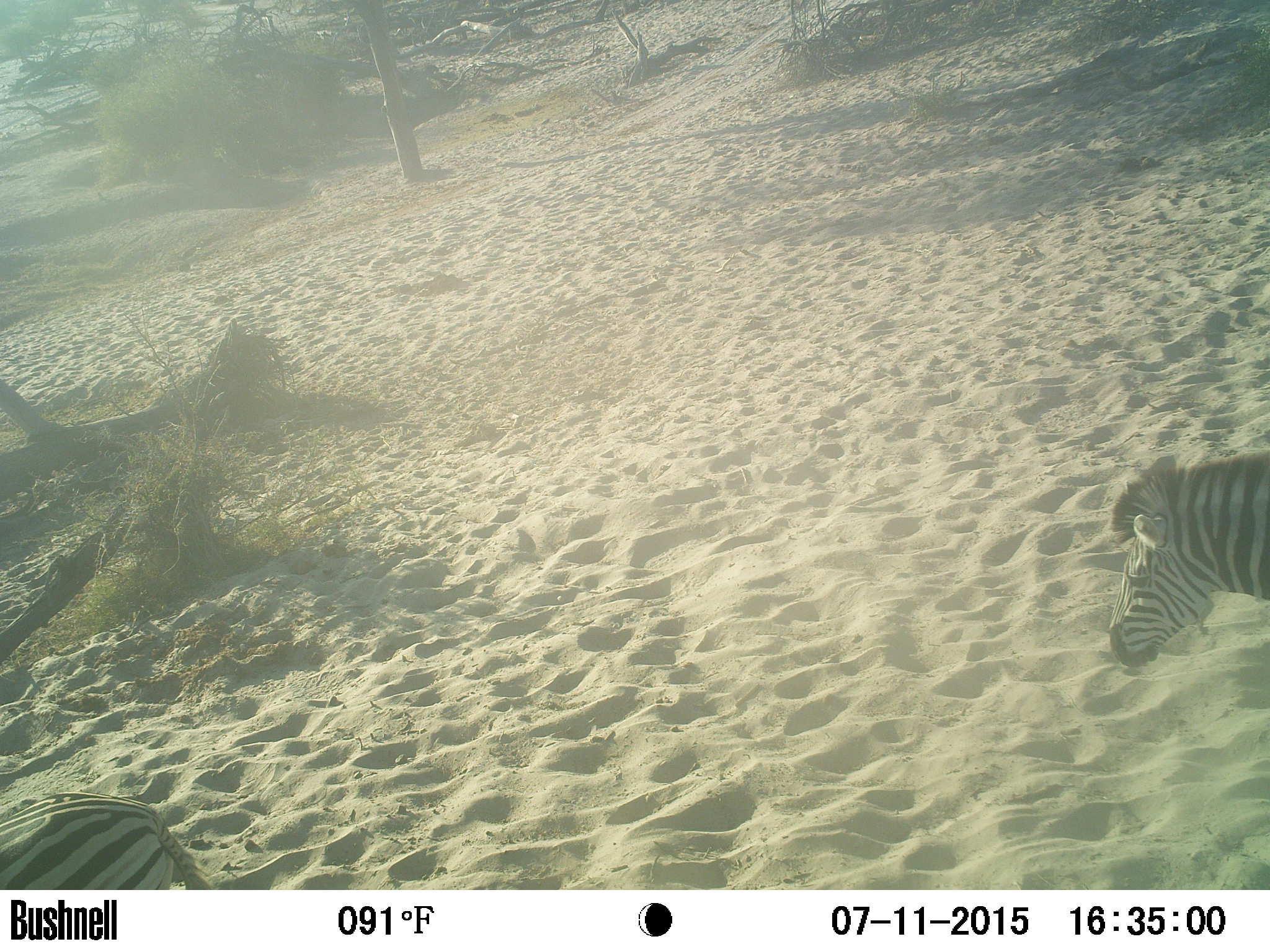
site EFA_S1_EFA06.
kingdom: Animalia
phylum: Chordata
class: Mammalia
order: Perissodactyla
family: Equidae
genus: Equus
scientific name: Equus quagga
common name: plains zebra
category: zebraplains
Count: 1.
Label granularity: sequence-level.